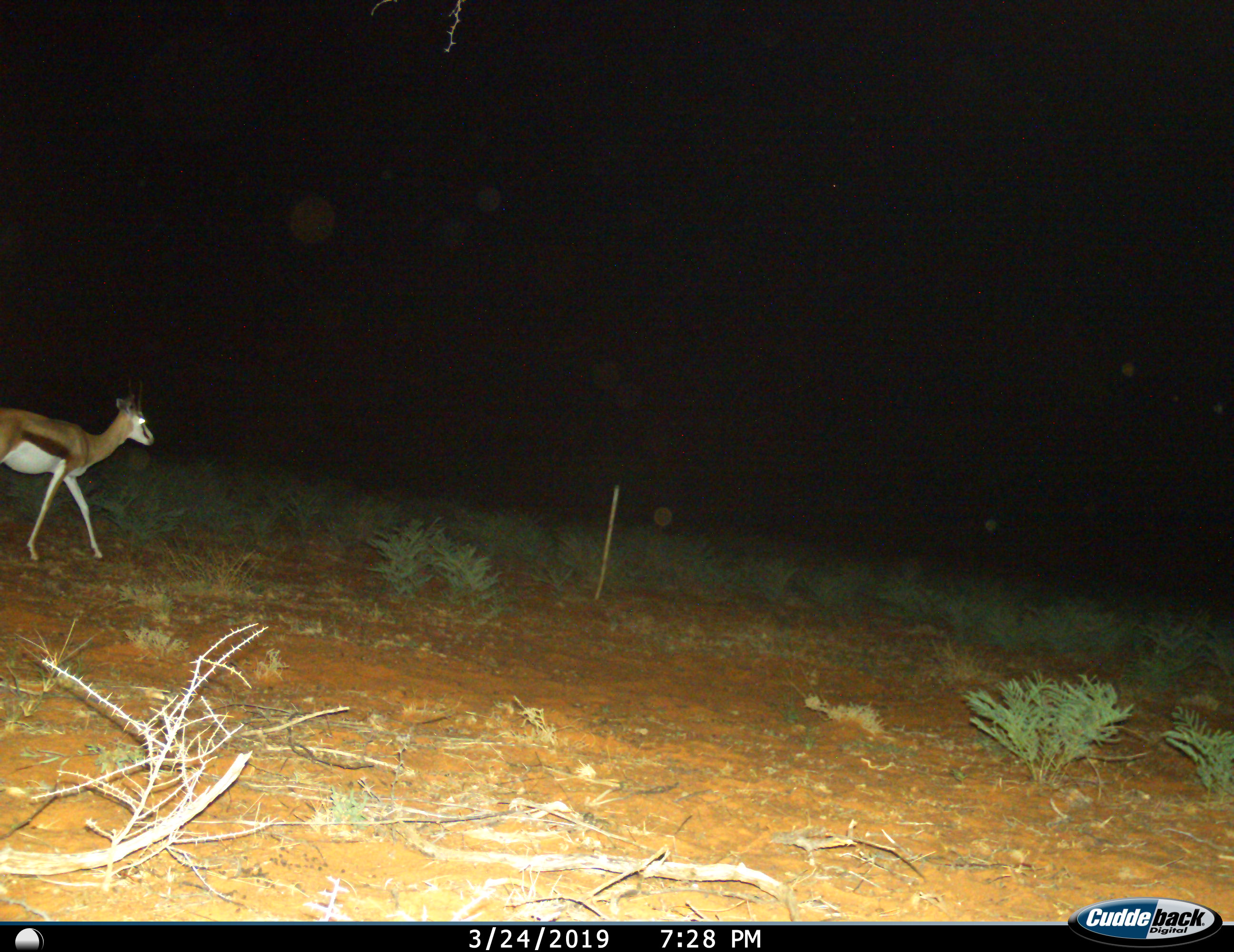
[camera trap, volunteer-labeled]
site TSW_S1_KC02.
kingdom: Animalia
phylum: Chordata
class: Mammalia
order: Artiodactyla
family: Bovidae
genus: Antidorcas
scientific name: Antidorcas marsupialis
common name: springbok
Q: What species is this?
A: Springbok (Antidorcas marsupialis).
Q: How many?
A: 1.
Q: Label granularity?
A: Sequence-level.